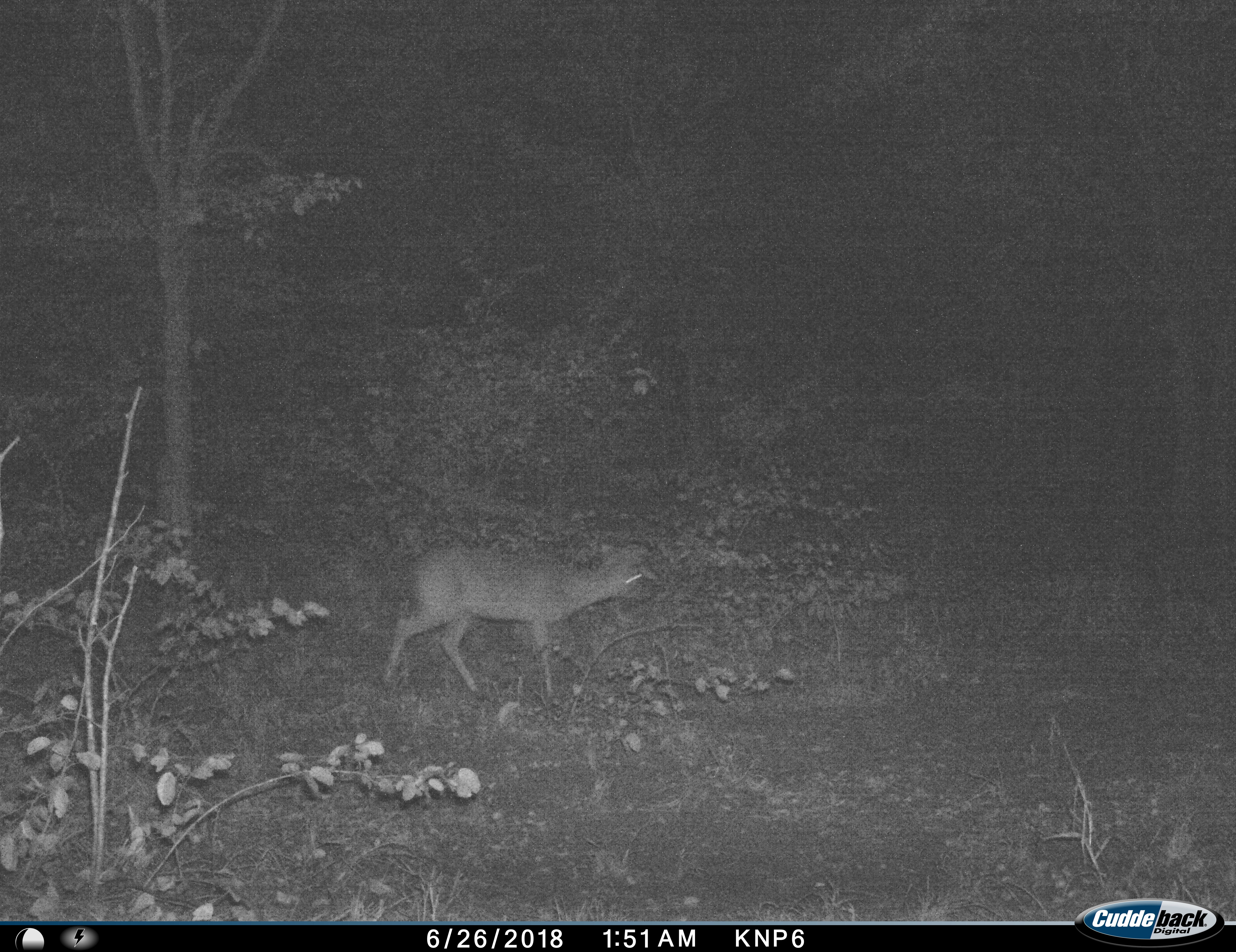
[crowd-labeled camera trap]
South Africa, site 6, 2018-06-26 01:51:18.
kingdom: Animalia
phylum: Chordata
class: Mammalia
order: Artiodactyla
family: Bovidae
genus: Cephalophus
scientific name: Cephalophus natalensis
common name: red natal duiker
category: duikerrednatal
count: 1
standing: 0%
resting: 0%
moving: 100%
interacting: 0%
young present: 0%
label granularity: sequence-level